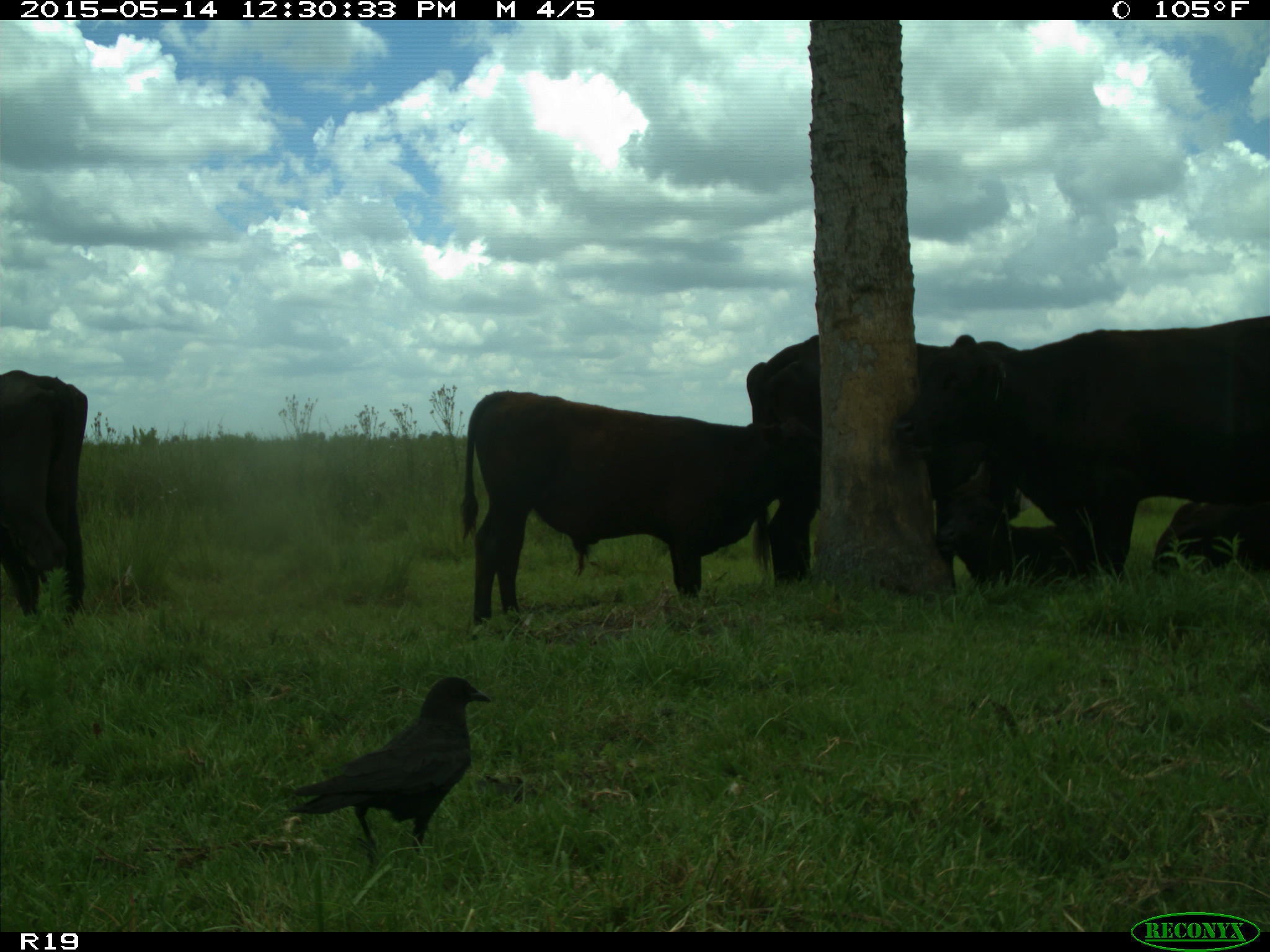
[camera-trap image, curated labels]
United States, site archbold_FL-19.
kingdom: Animalia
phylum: Chordata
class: Mammalia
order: Artiodactyla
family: Bovidae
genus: Bos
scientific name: Bos taurus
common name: domestic cow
Bos taurus (domestic cow).